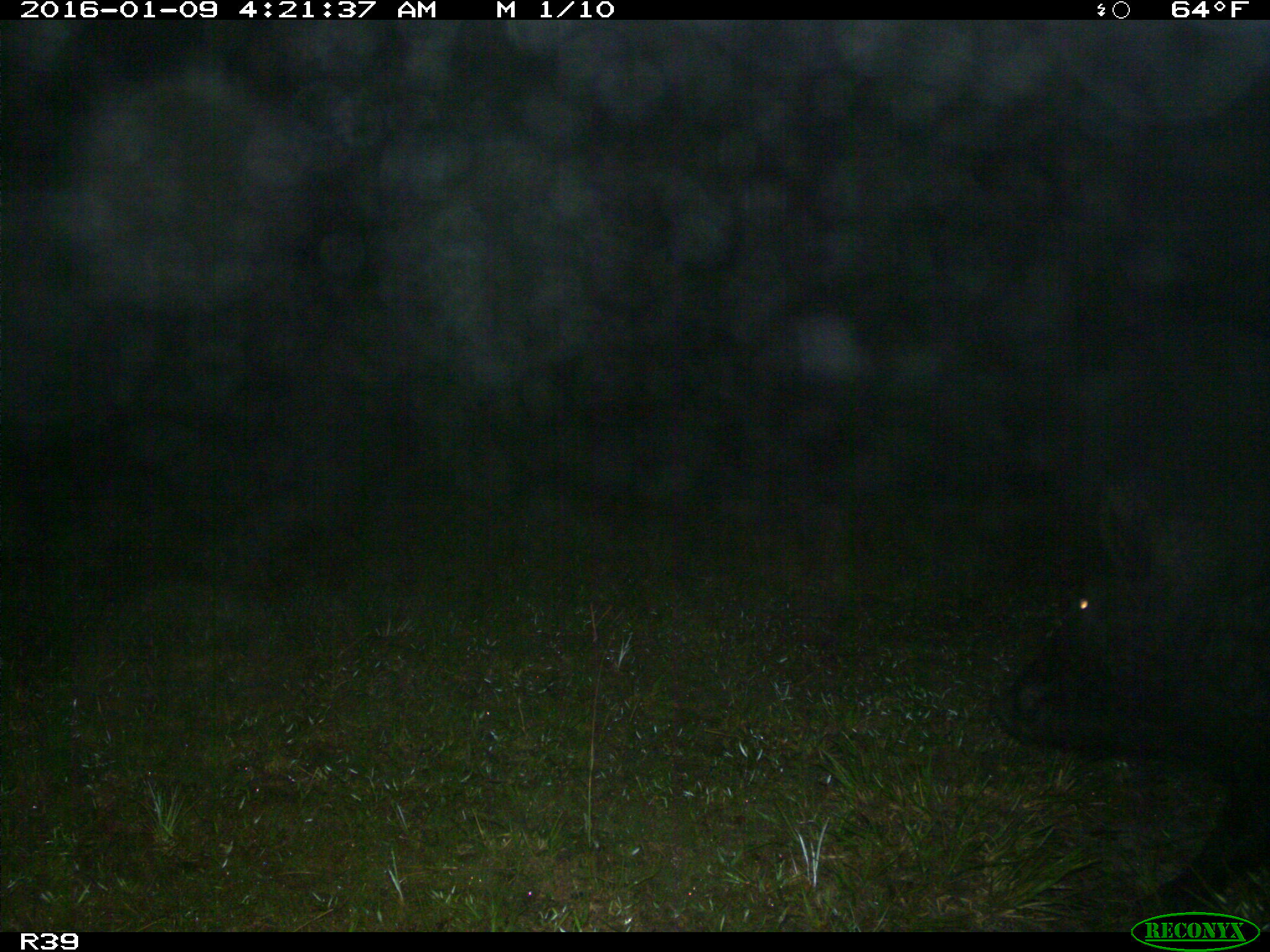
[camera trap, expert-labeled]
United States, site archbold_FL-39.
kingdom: Animalia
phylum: Chordata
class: Mammalia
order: Artiodactyla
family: Suidae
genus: Sus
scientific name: Sus scrofa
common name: wild boar